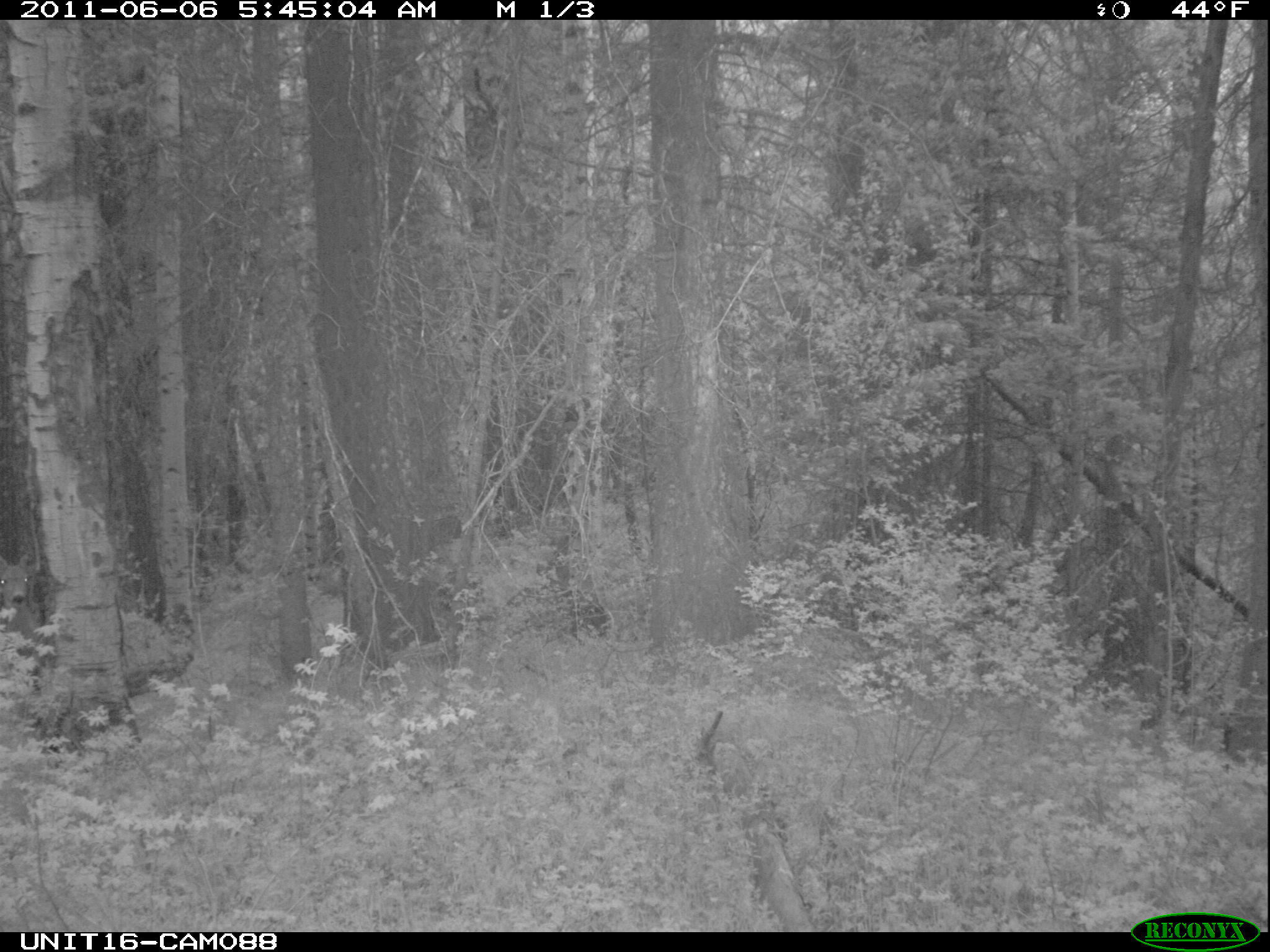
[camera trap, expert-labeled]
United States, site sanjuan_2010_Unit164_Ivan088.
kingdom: Animalia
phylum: Chordata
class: Mammalia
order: Artiodactyla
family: Cervidae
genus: Odocoileus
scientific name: Odocoileus hemionus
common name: mule deer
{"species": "Odocoileus hemionus (mule deer)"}